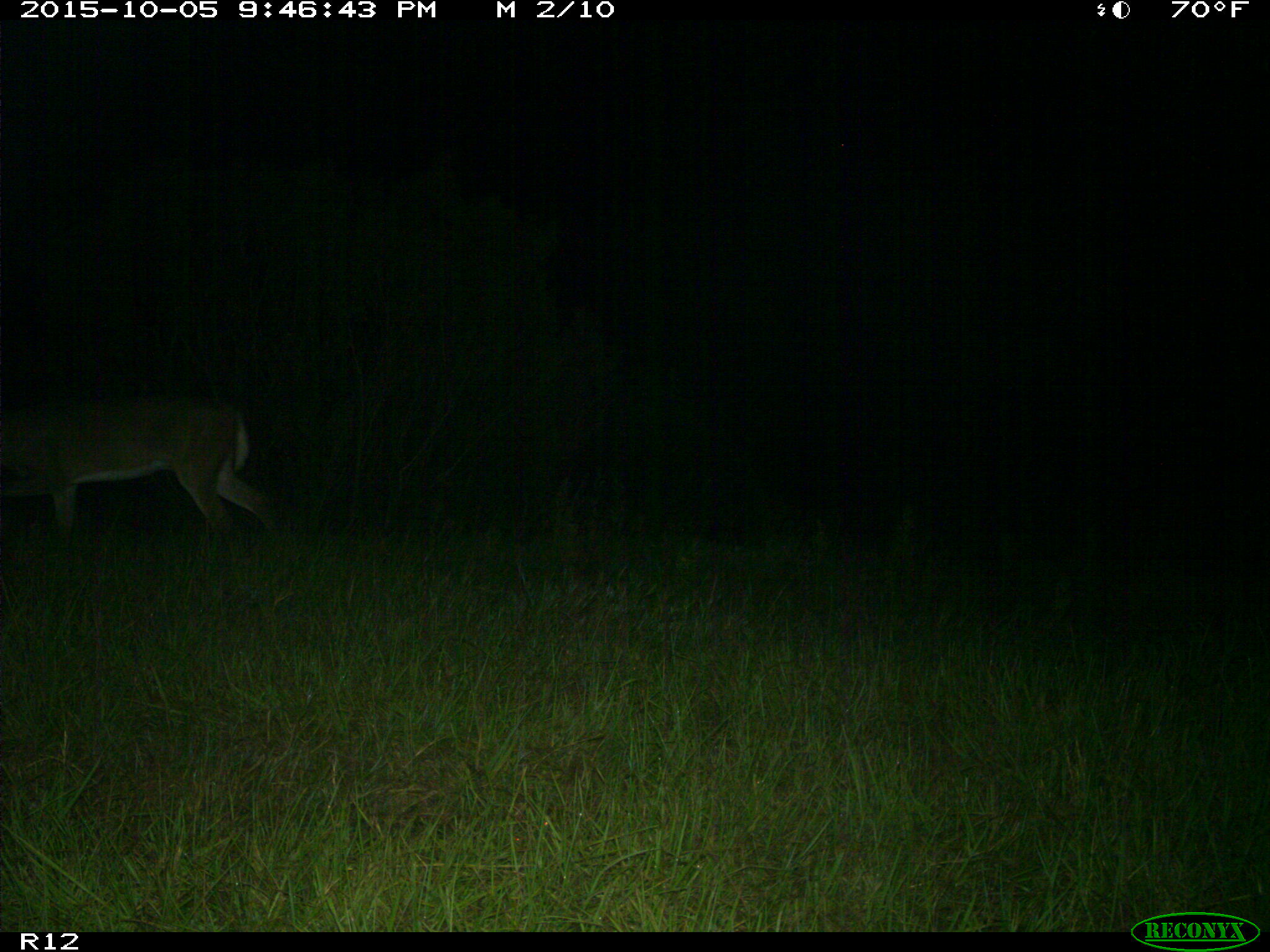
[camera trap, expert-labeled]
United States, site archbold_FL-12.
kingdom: Animalia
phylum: Chordata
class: Mammalia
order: Artiodactyla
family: Cervidae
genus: Odocoileus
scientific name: Odocoileus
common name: deer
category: unidentified deer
Unidentified deer (deer) (Odocoileus).